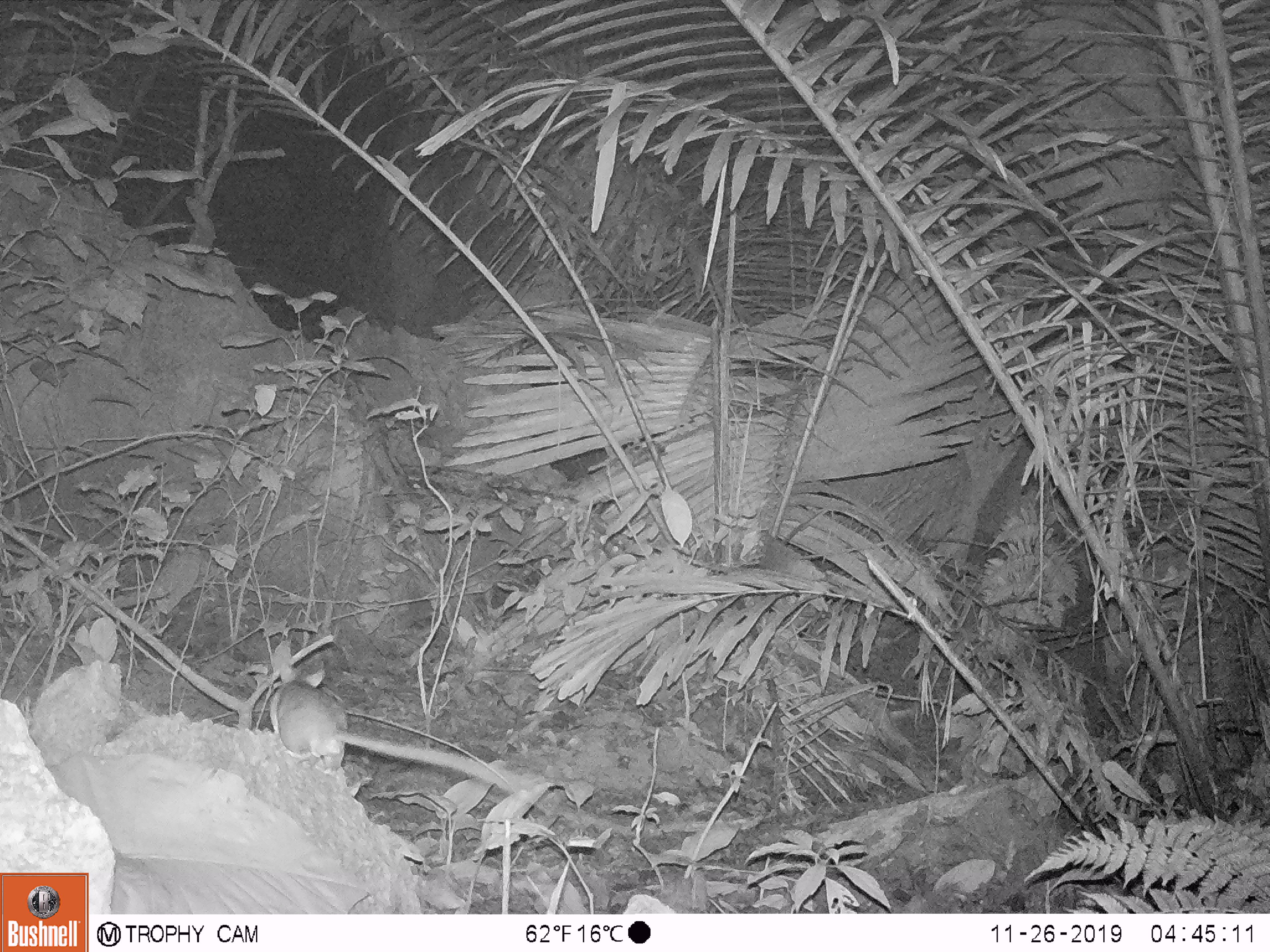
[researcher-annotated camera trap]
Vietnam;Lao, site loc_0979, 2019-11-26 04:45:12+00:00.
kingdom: Animalia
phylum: Chordata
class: Mammalia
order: Rodentia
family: Muridae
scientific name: Muridae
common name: old-world mice and rats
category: unidentified murid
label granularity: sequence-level